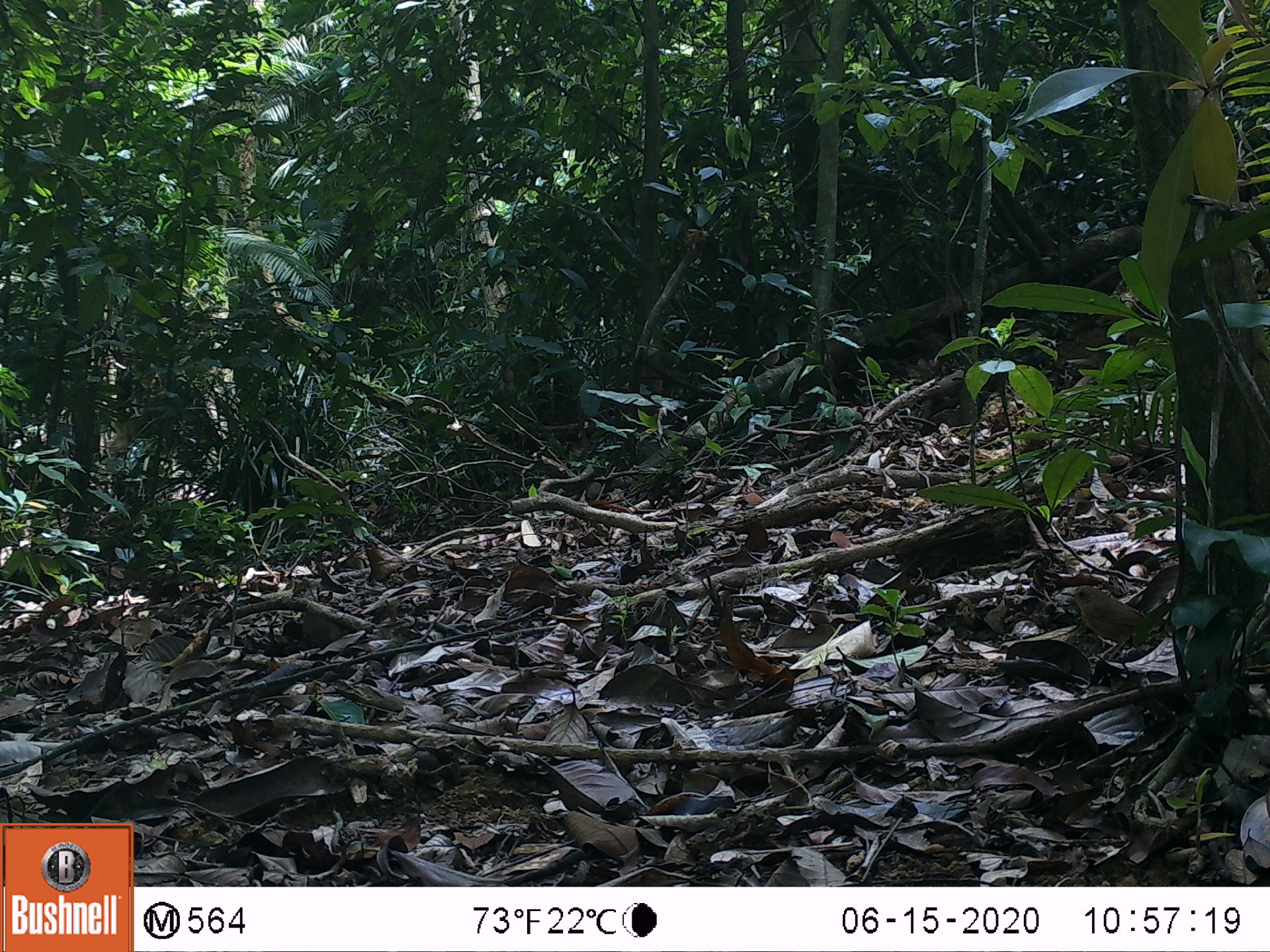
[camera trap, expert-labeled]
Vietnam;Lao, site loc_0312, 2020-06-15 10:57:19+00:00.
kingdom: Animalia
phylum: Chordata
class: Aves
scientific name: Aves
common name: bird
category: unidentified bird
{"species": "unidentified bird (bird) (Aves)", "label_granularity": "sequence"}